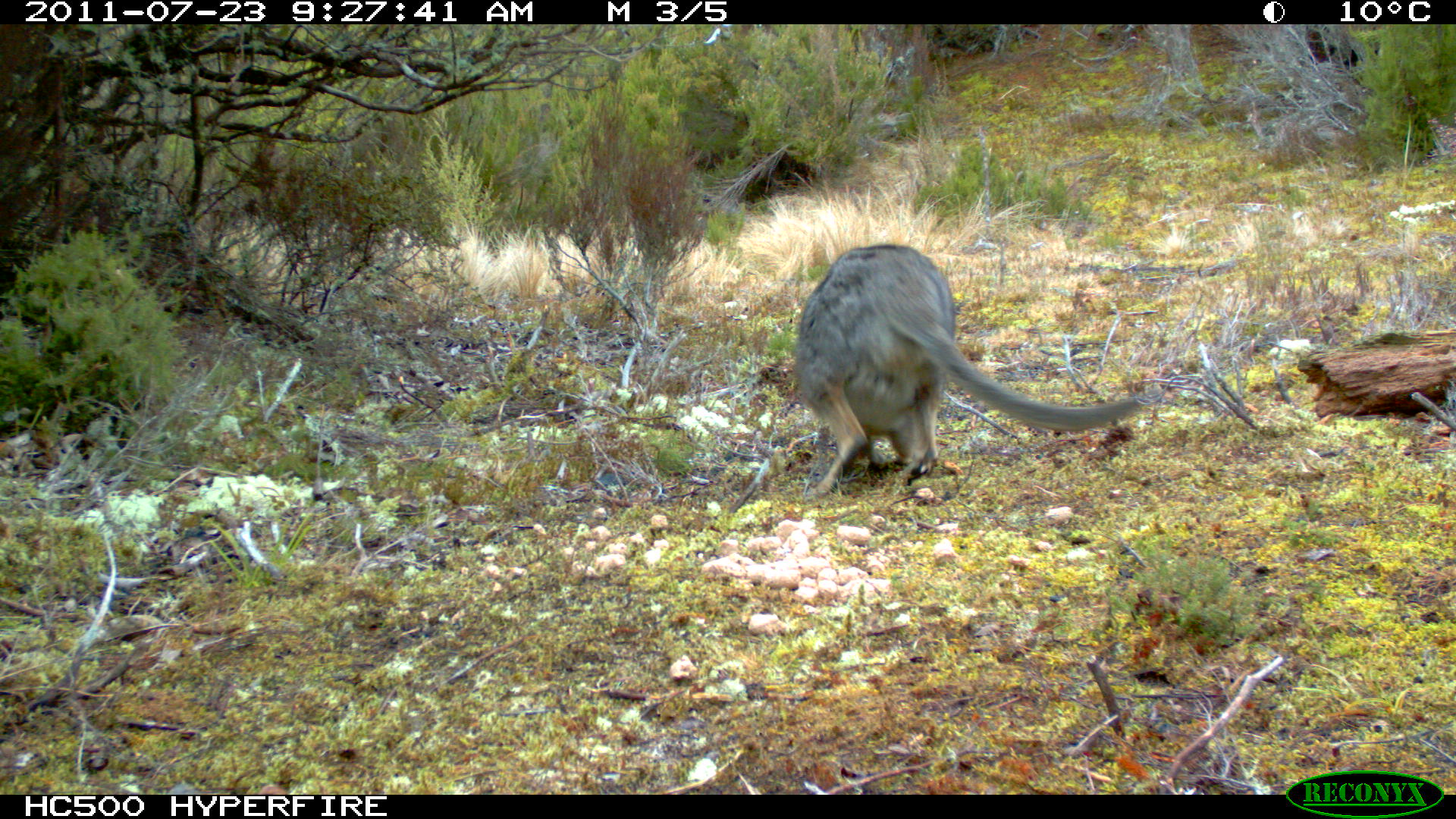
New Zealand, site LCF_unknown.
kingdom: Animalia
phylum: Chordata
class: Mammalia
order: Diprotodontia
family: Macropodidae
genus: Notamacropus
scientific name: Notamacropus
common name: wallaby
Wallaby (Notamacropus).